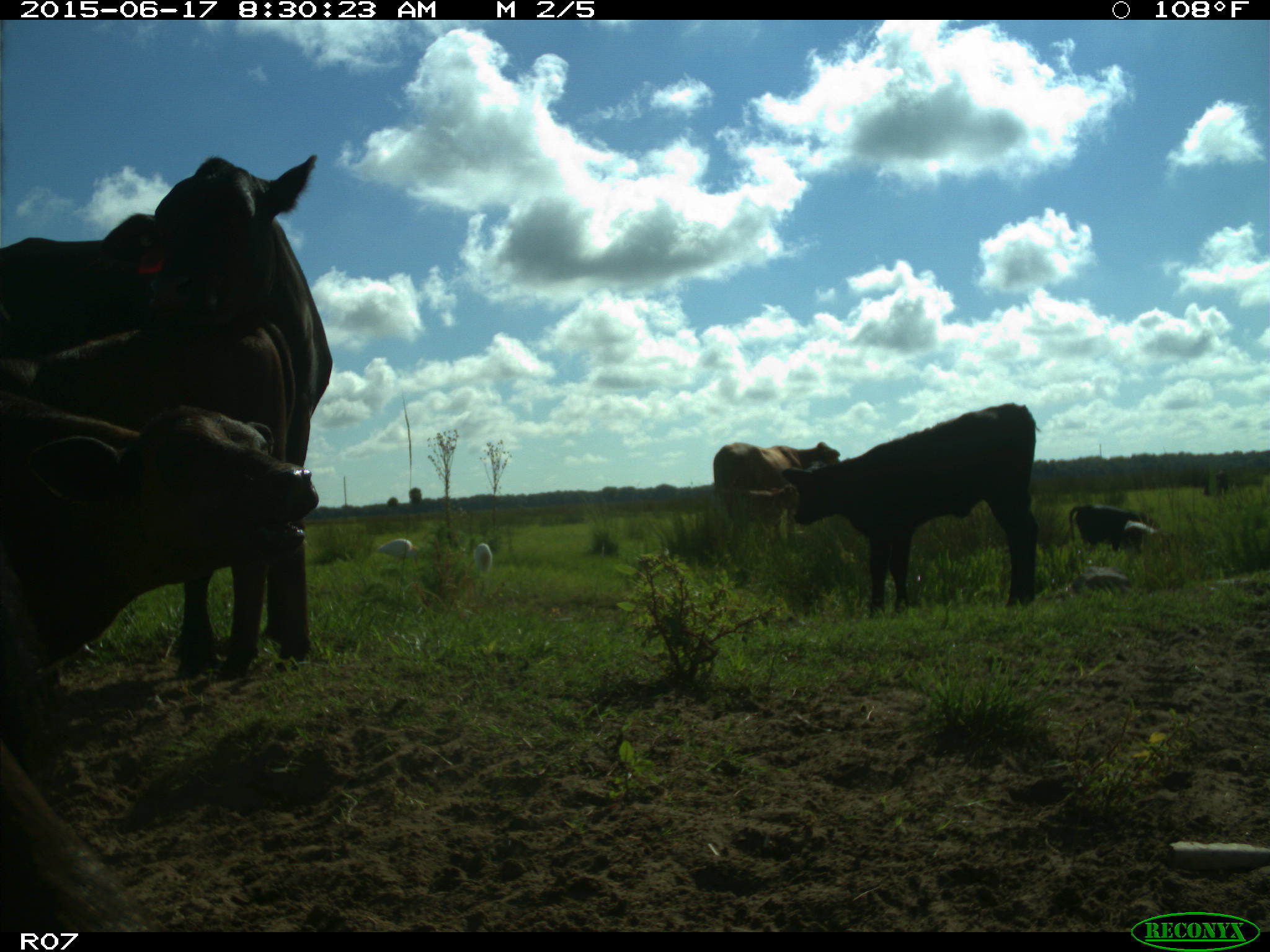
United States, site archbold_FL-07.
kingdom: Animalia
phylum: Chordata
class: Mammalia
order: Artiodactyla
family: Bovidae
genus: Bos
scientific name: Bos taurus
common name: domestic cow